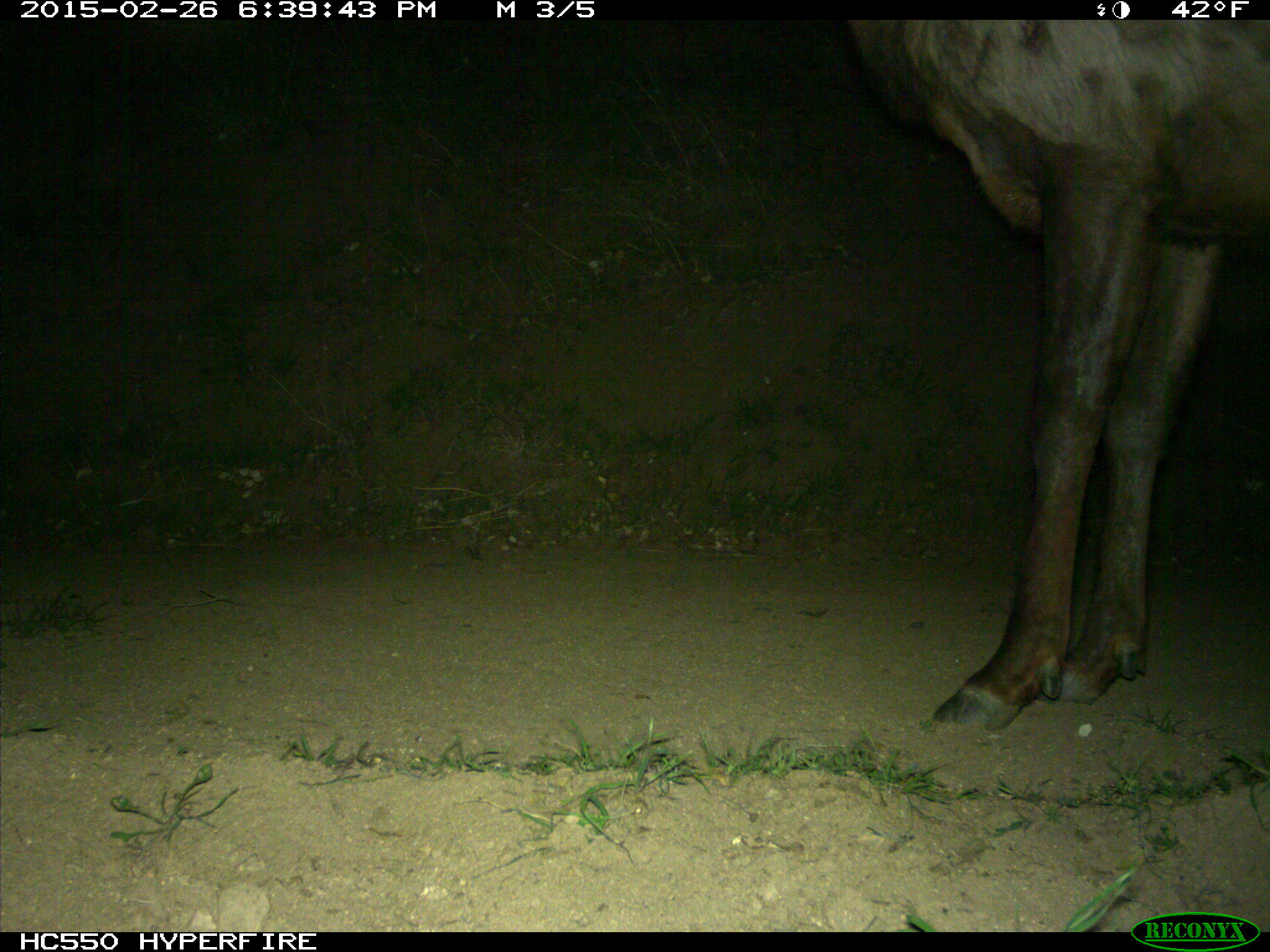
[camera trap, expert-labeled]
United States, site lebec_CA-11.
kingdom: Animalia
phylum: Chordata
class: Mammalia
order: Artiodactyla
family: Cervidae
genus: Cervus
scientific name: Cervus canadensis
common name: elk